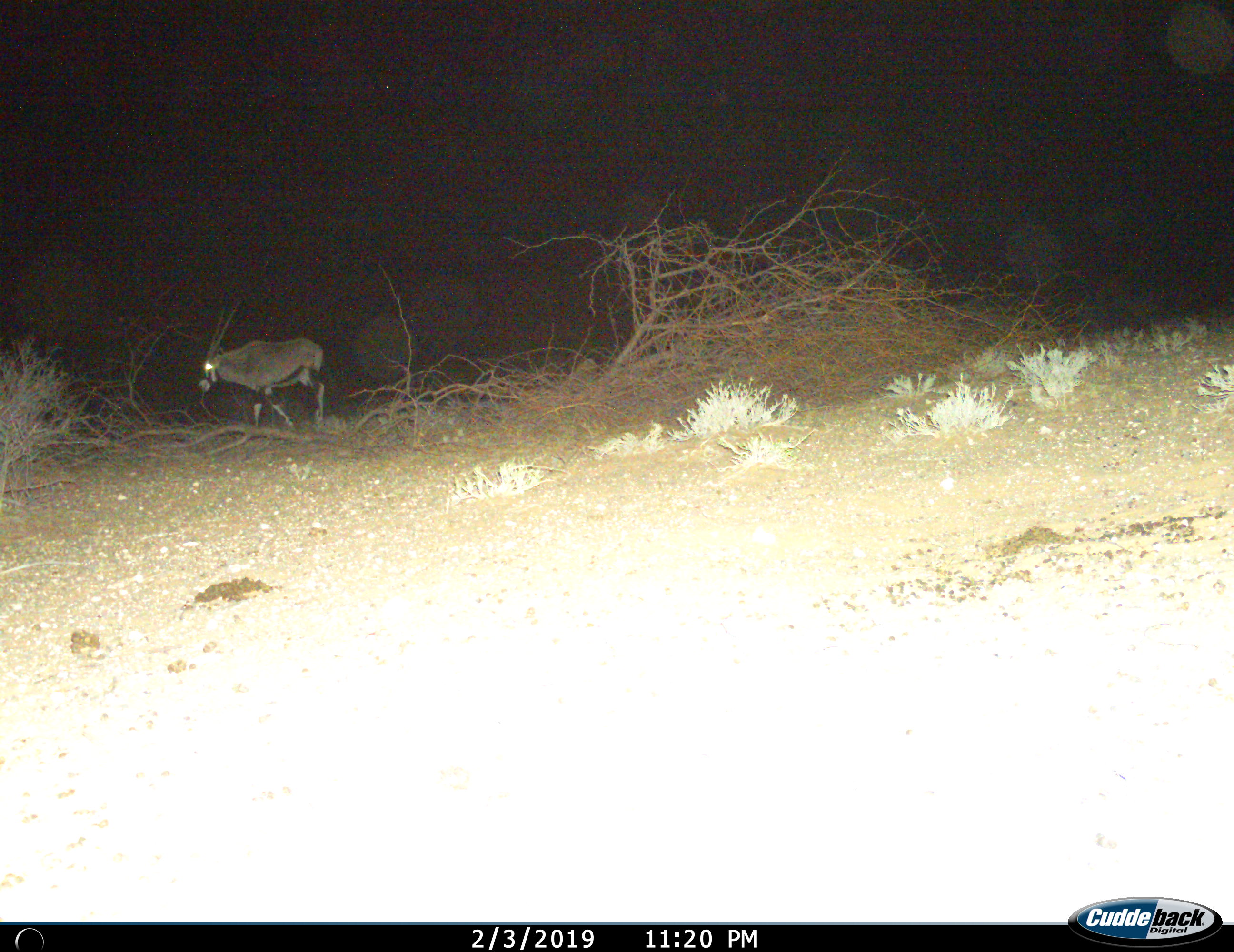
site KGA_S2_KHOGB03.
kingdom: Animalia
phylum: Chordata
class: Mammalia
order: Artiodactyla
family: Bovidae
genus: Oryx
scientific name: Oryx gazella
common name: gemsbok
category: oryx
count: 1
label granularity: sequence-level